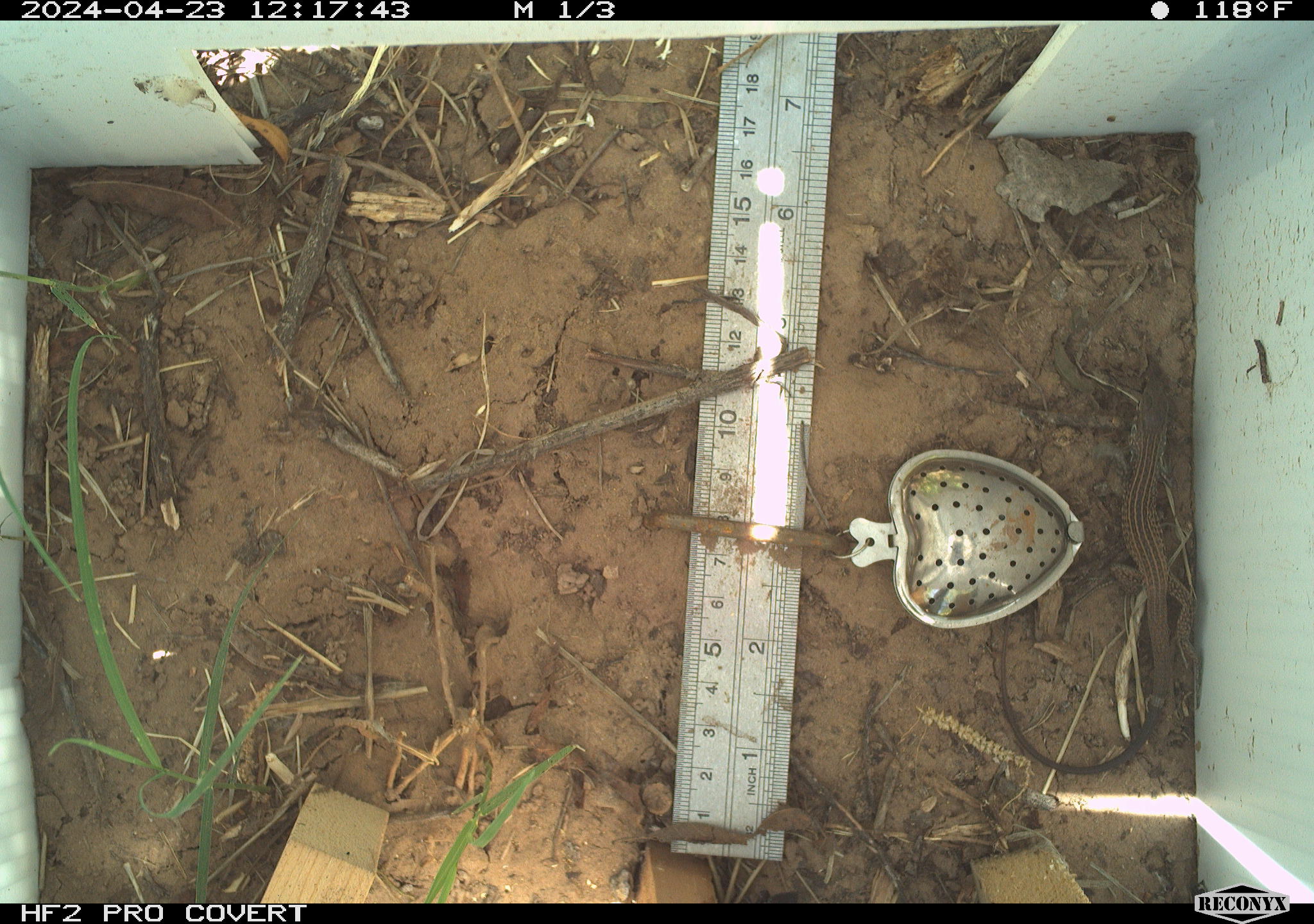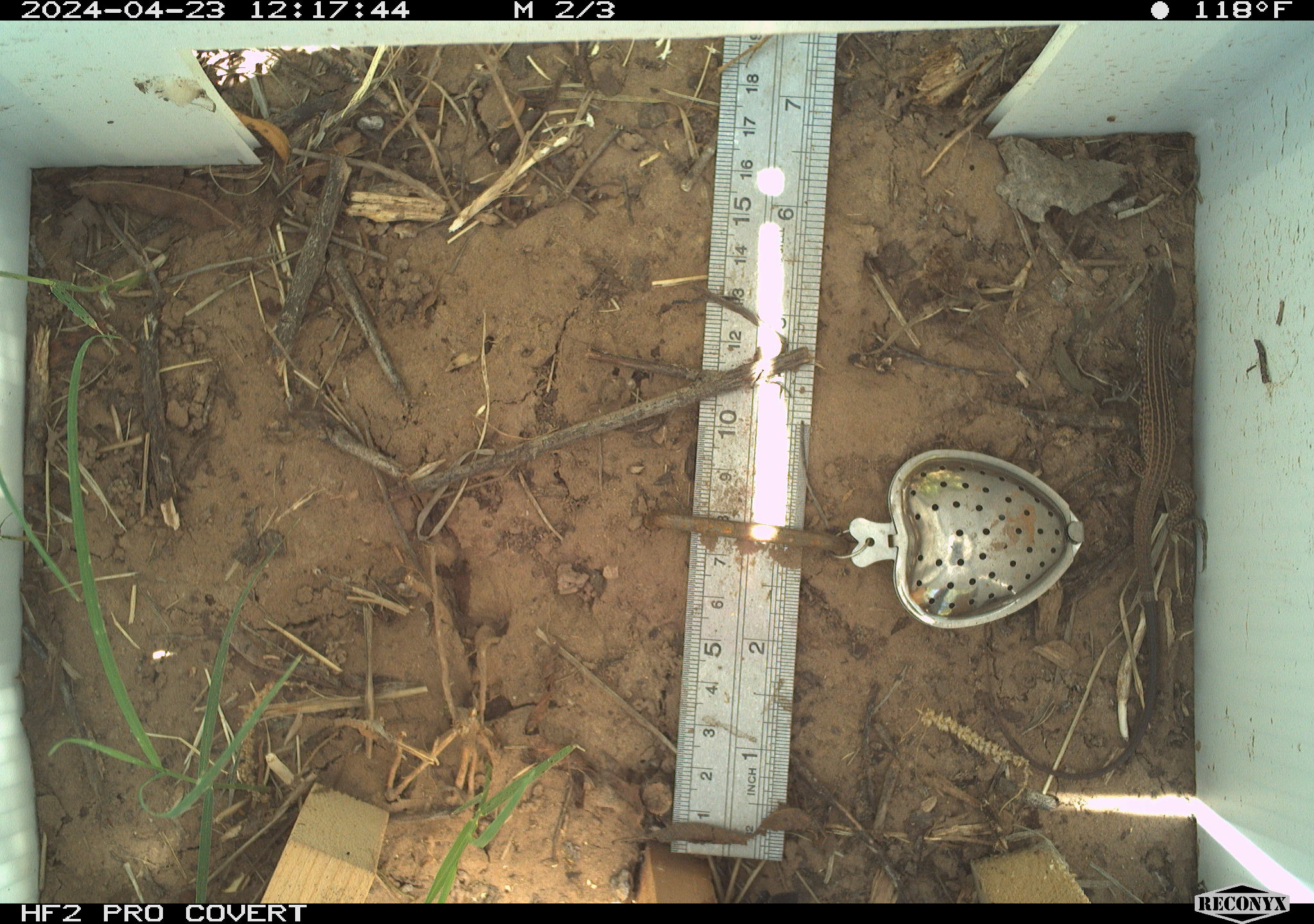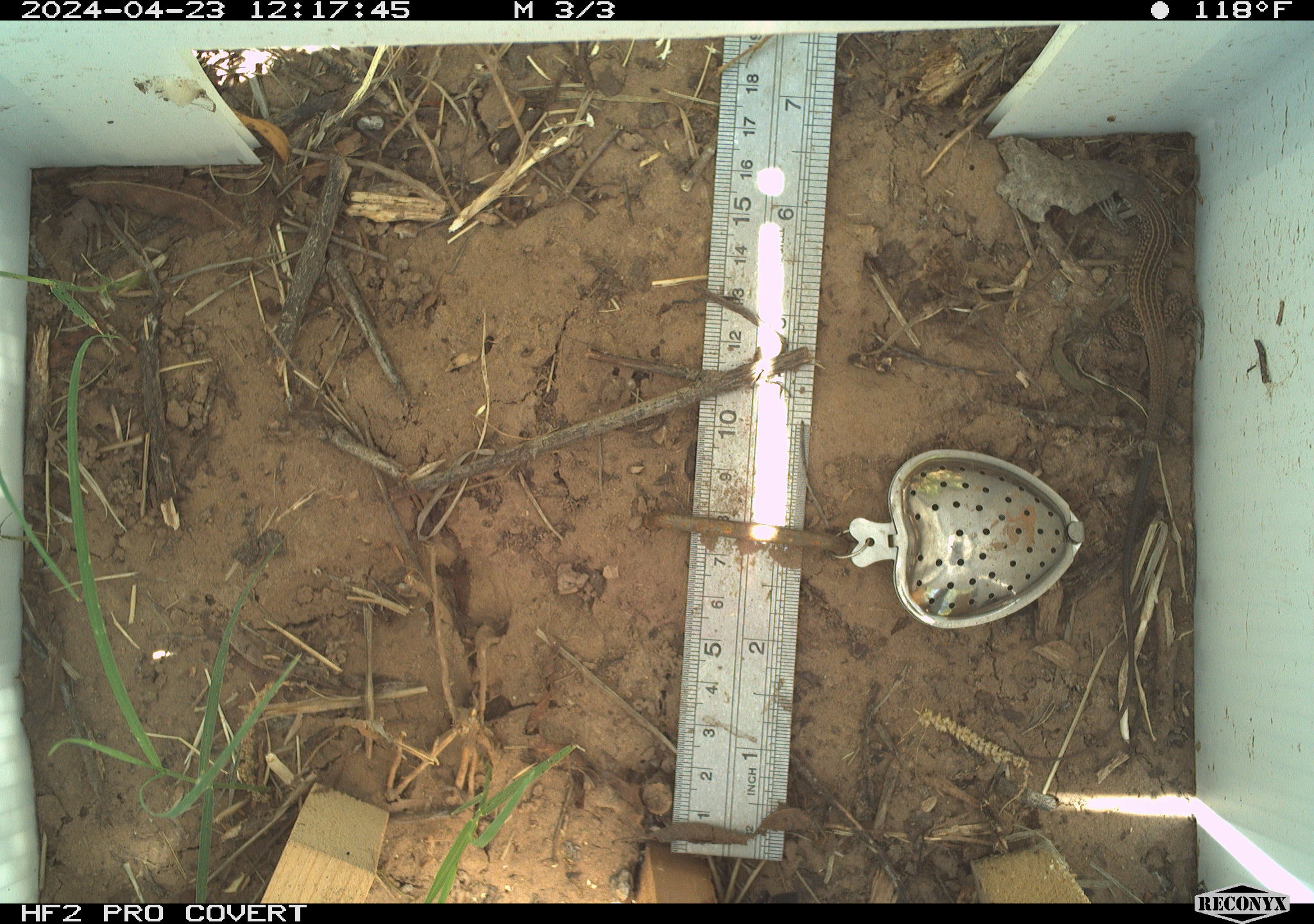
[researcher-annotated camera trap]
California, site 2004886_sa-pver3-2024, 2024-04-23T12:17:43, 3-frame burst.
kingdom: Animalia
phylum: Chordata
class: Reptilia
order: Squamata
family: Teiidae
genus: Aspidoscelis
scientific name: Aspidoscelis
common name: whiptail lizards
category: aspidoscelis species